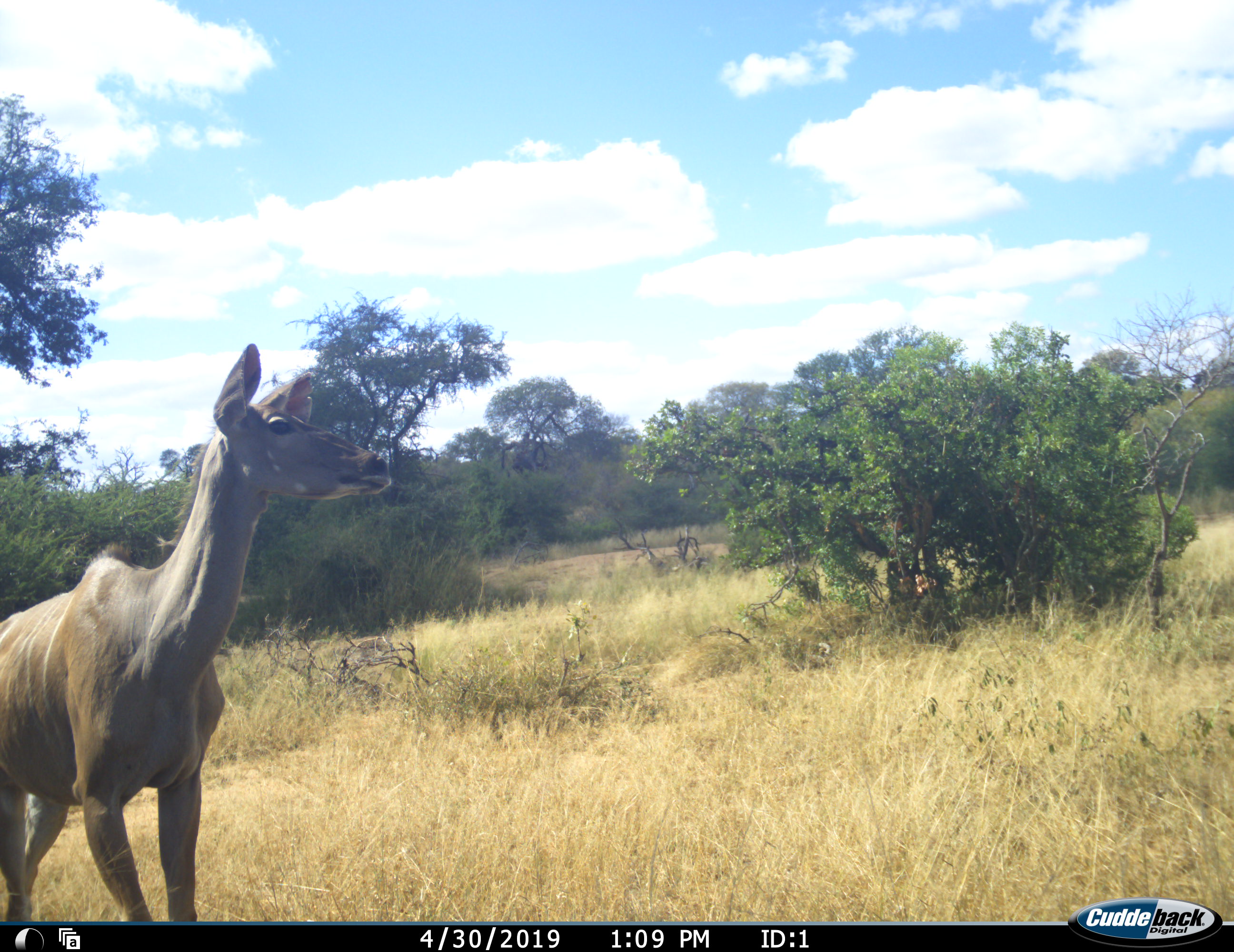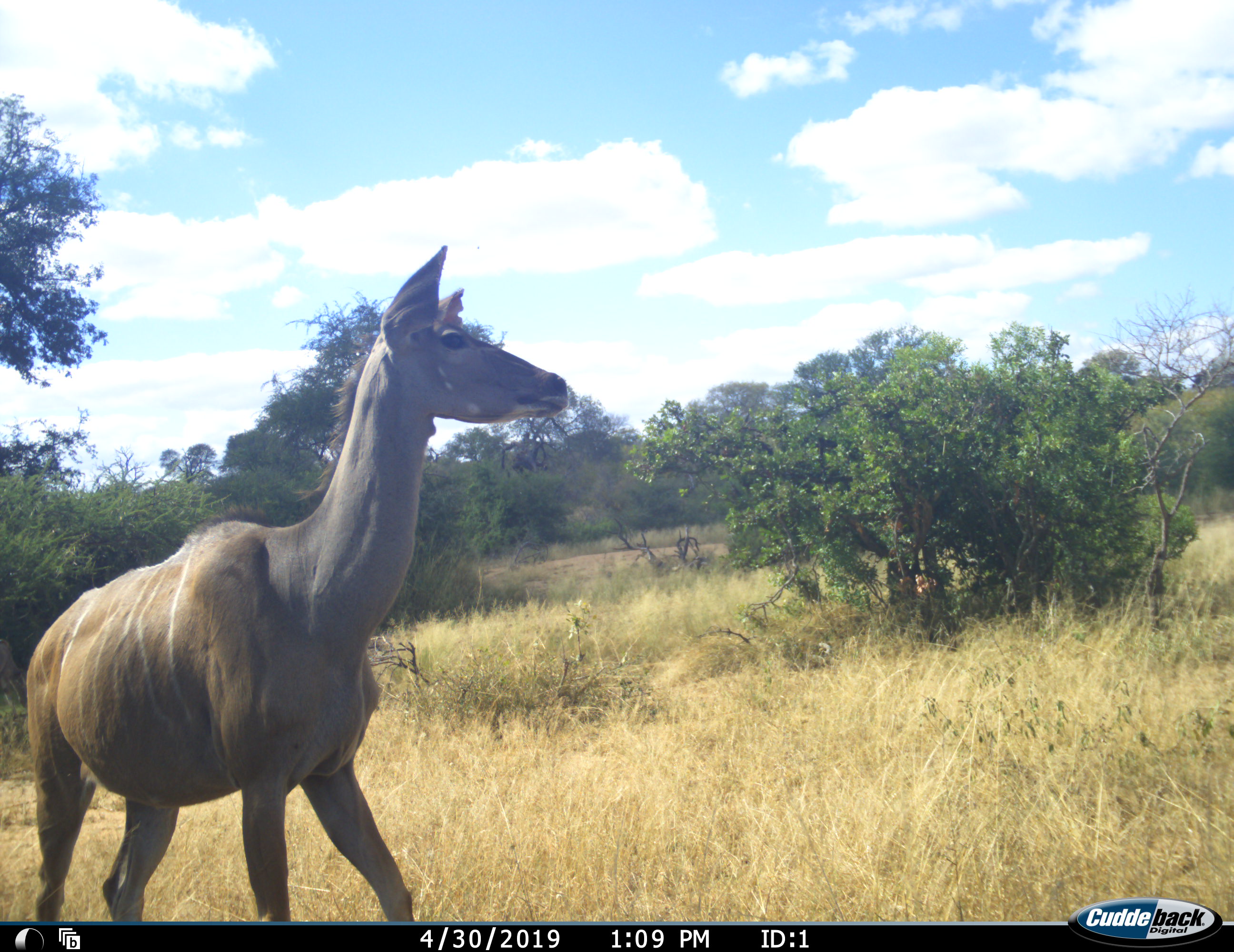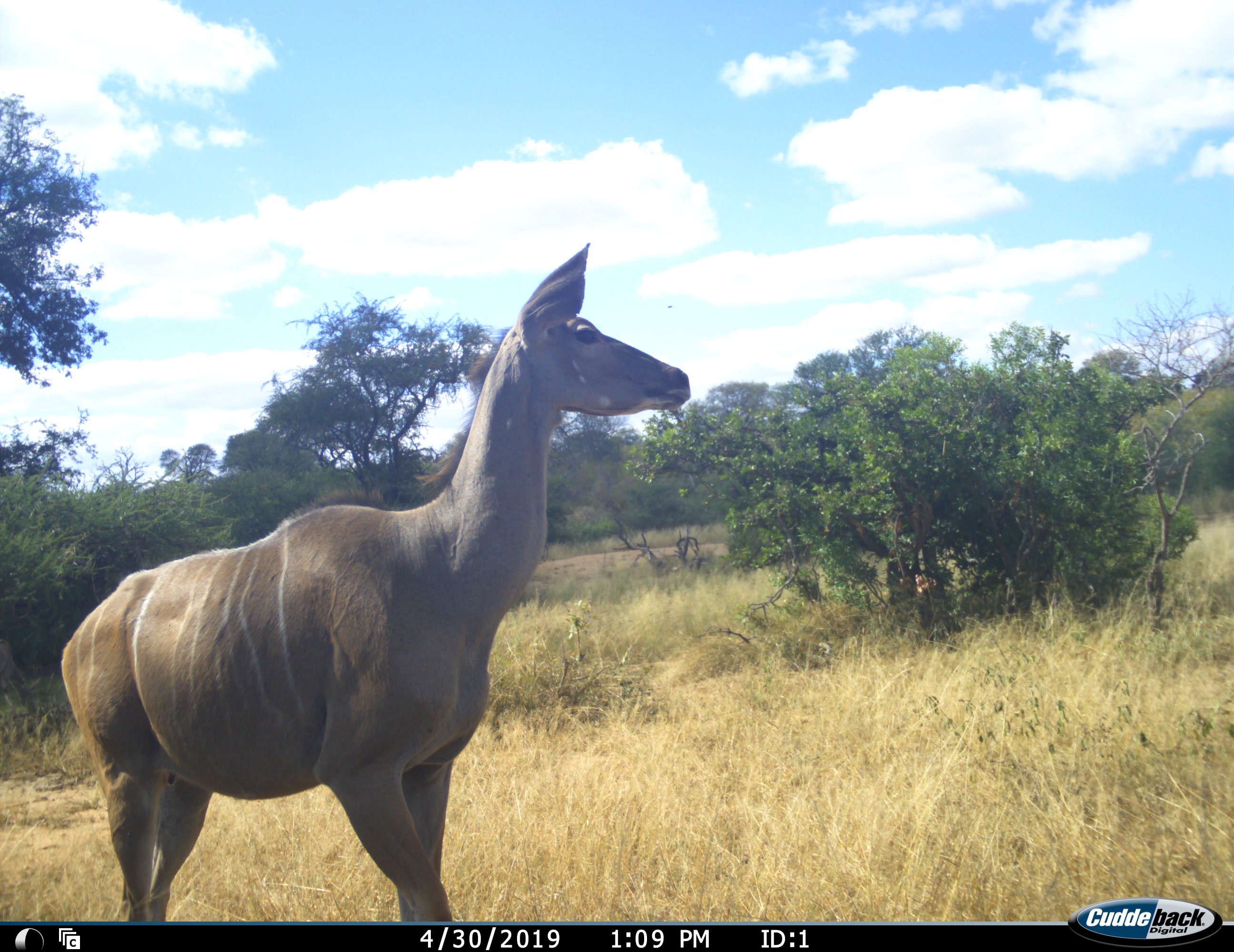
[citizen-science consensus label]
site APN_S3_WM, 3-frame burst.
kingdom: Animalia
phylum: Chordata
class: Mammalia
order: Artiodactyla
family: Bovidae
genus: Tragelaphus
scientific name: Tragelaphus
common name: kudu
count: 1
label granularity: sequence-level